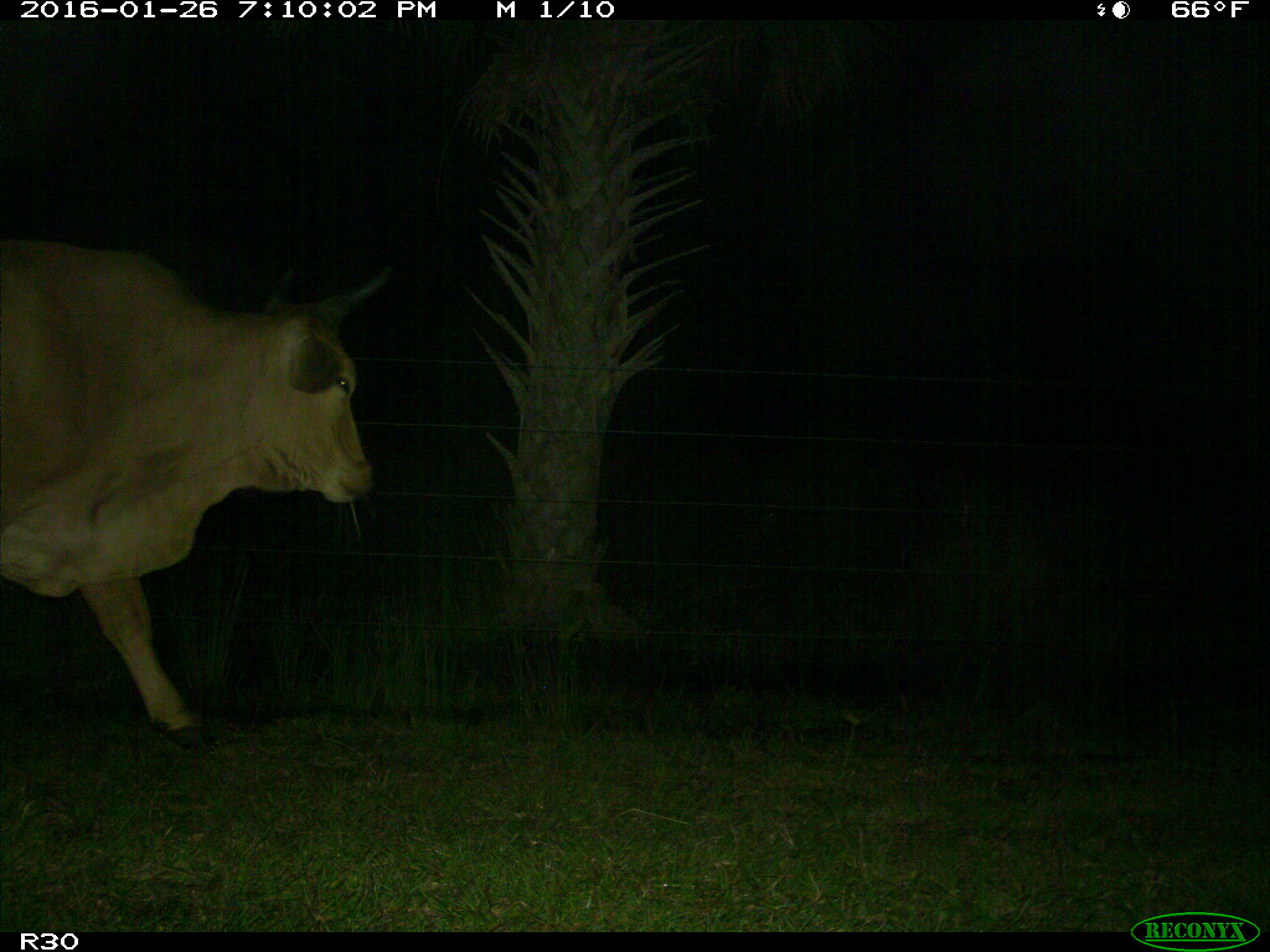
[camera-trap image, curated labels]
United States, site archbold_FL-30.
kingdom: Animalia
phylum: Chordata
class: Mammalia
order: Artiodactyla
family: Bovidae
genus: Bos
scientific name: Bos taurus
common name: domestic cow